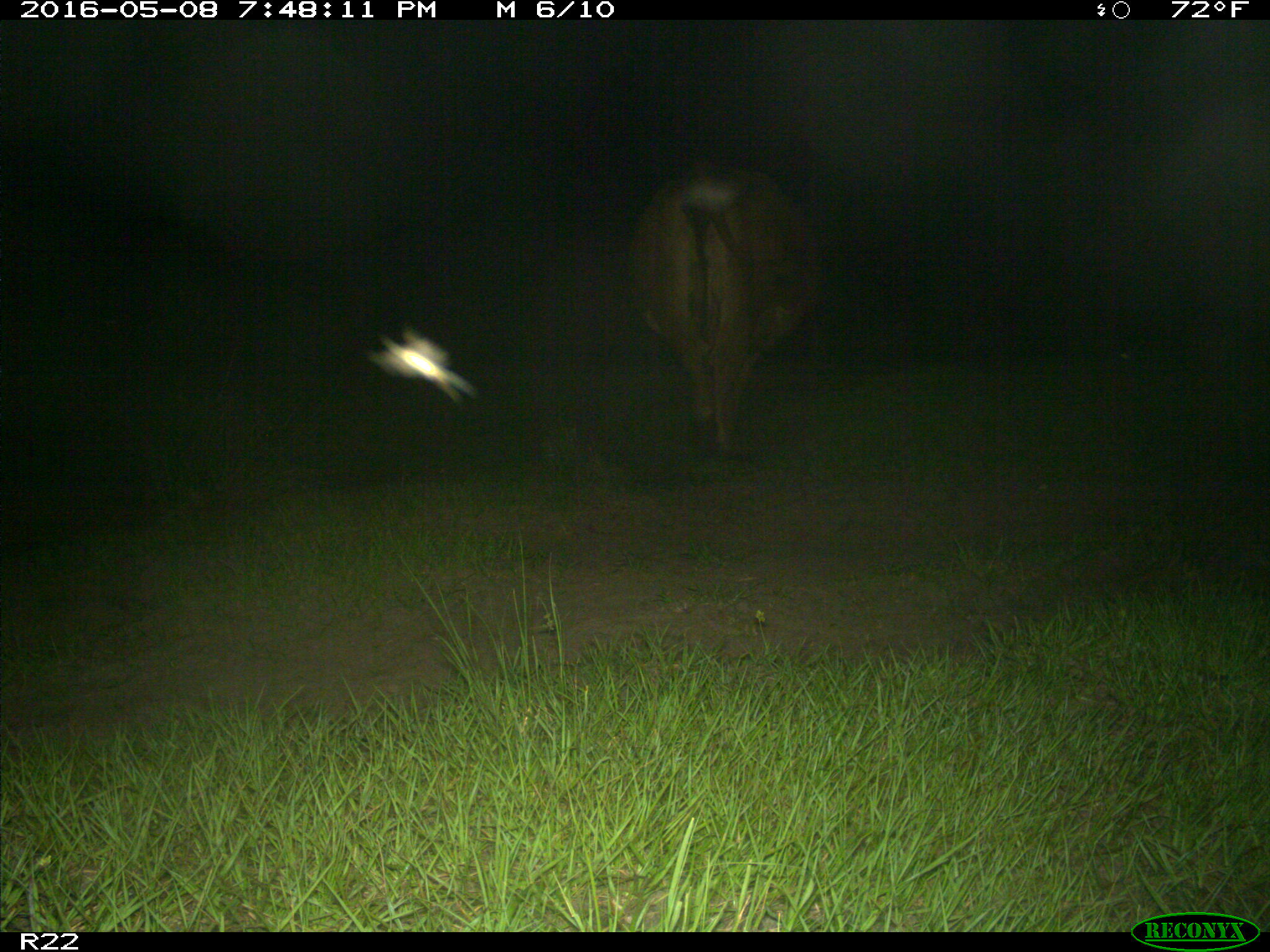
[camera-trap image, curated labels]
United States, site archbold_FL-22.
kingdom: Animalia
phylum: Chordata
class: Mammalia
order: Artiodactyla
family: Bovidae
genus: Bos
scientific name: Bos taurus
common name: domestic cow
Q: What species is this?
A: Bos taurus (domestic cow).